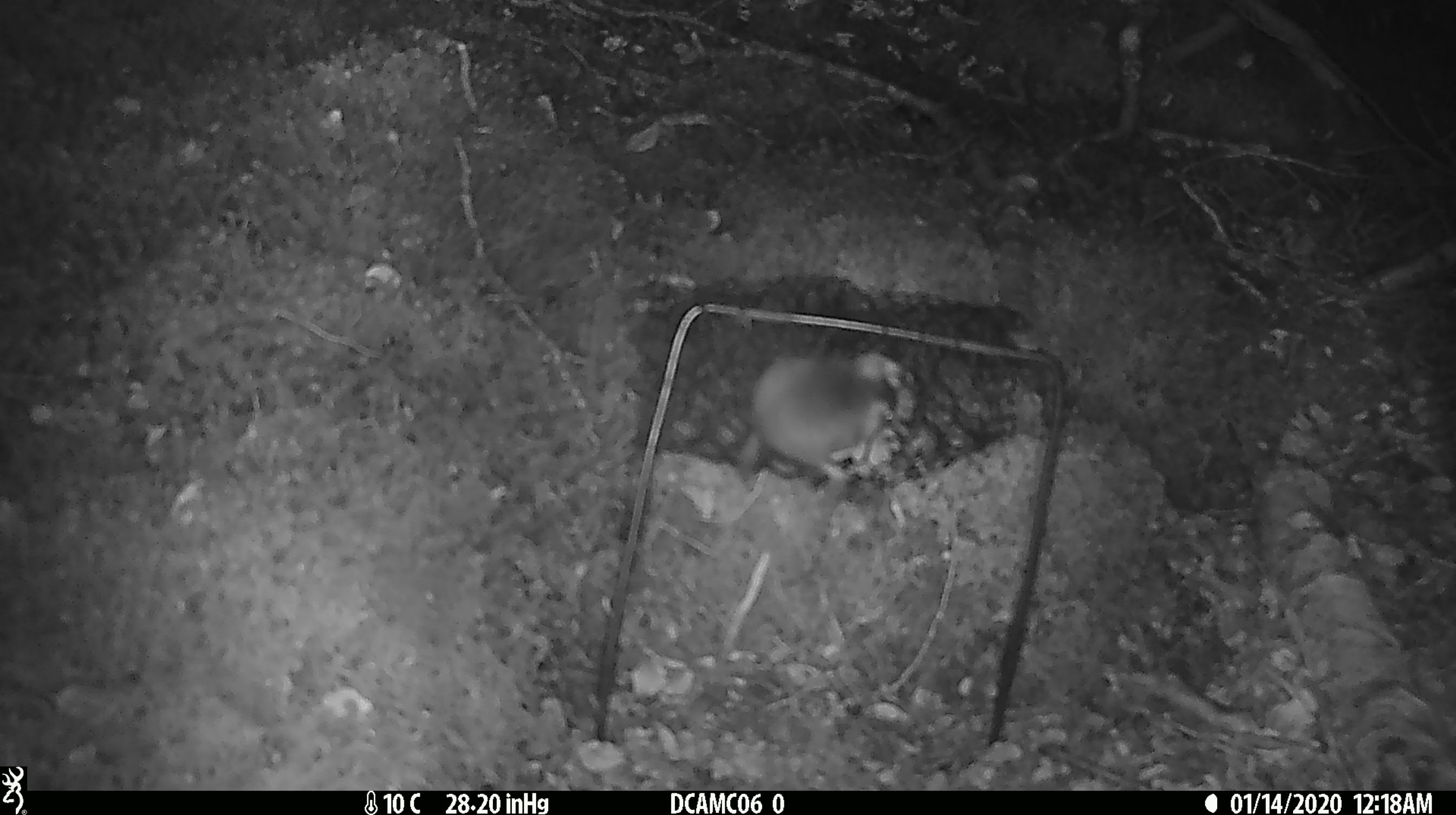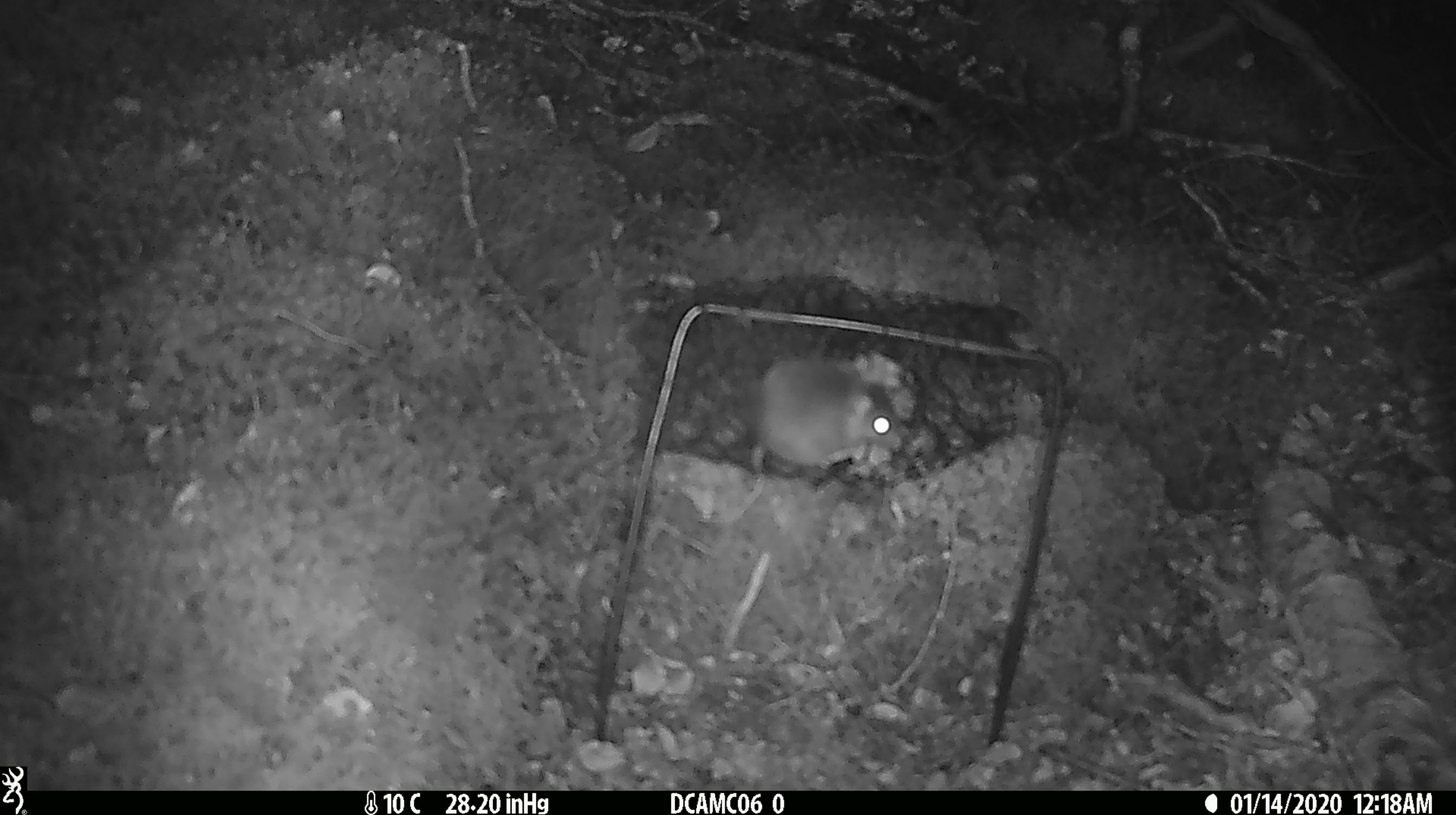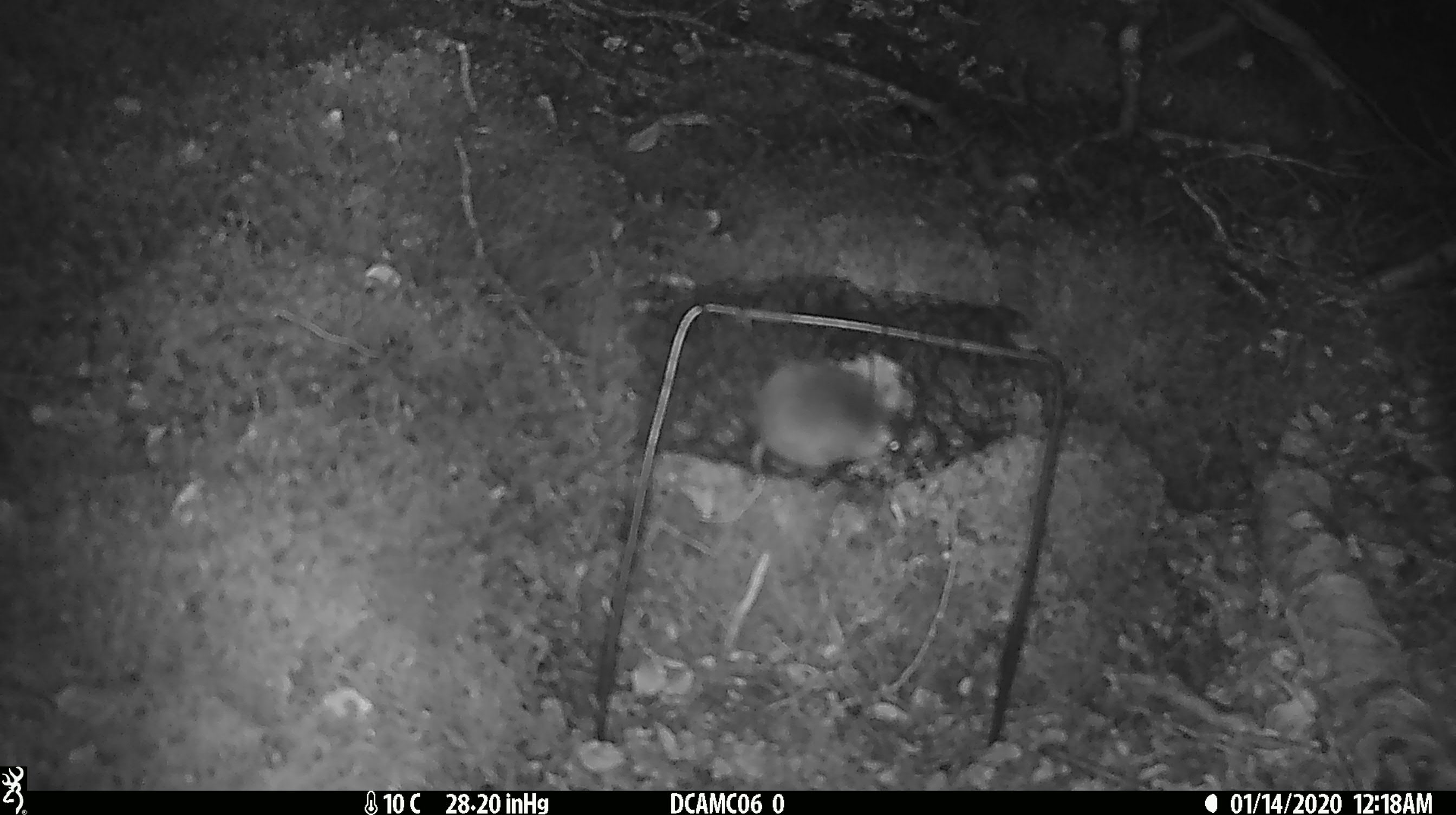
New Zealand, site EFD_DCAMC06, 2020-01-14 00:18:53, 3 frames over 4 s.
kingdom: Animalia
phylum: Chordata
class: Mammalia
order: Rodentia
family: Muridae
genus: Mus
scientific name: Mus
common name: mouse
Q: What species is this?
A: Mouse (Mus).